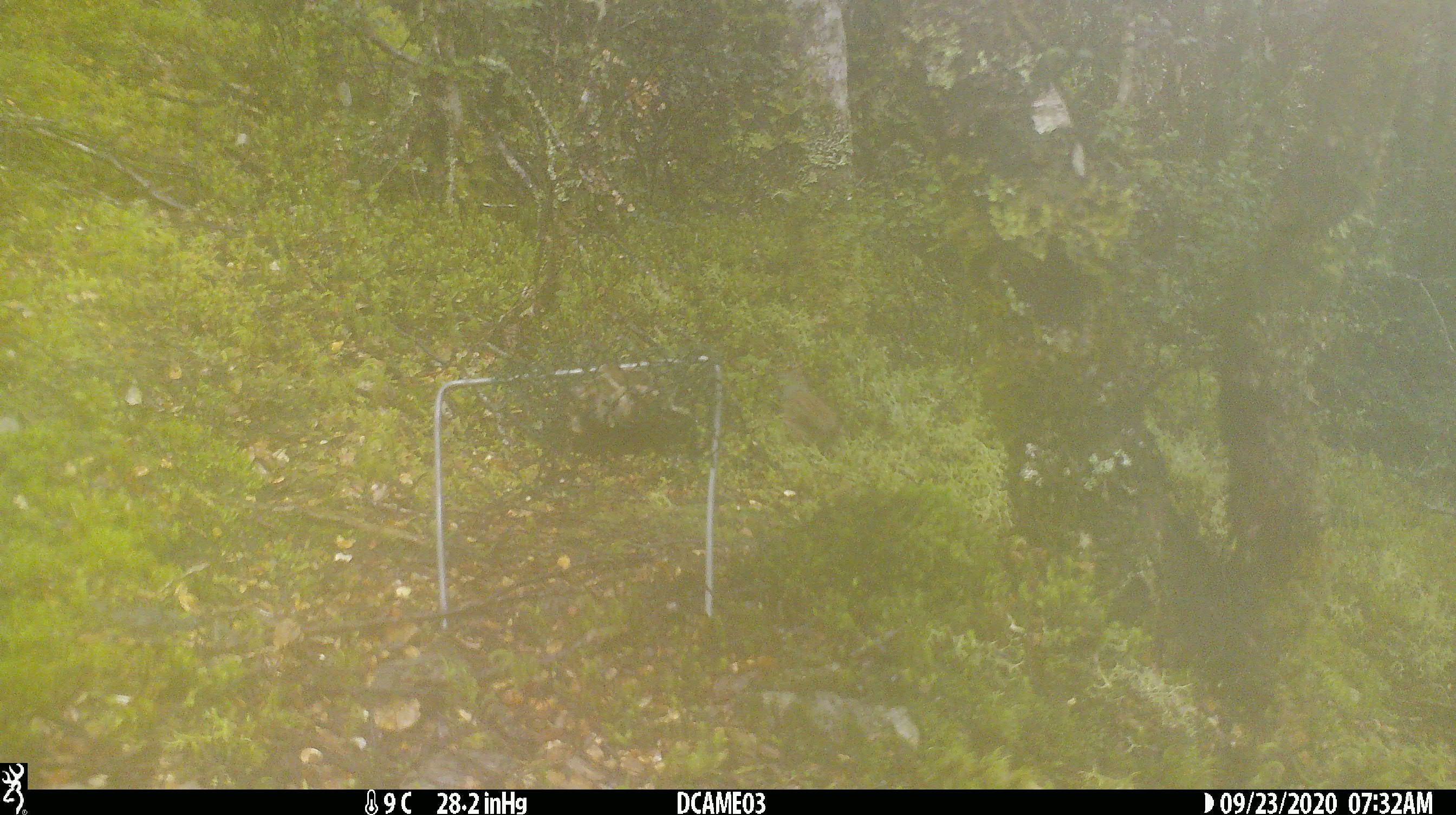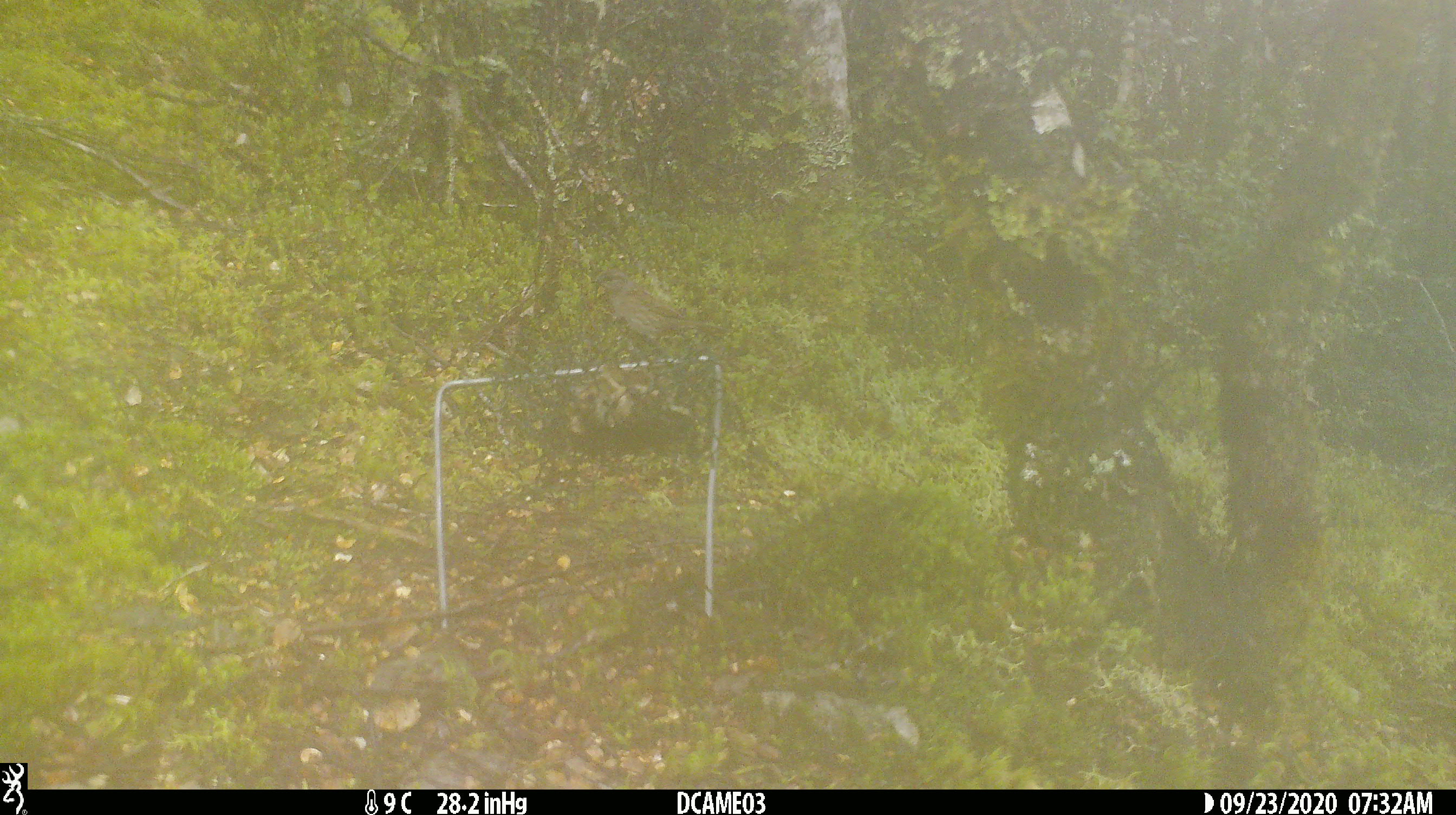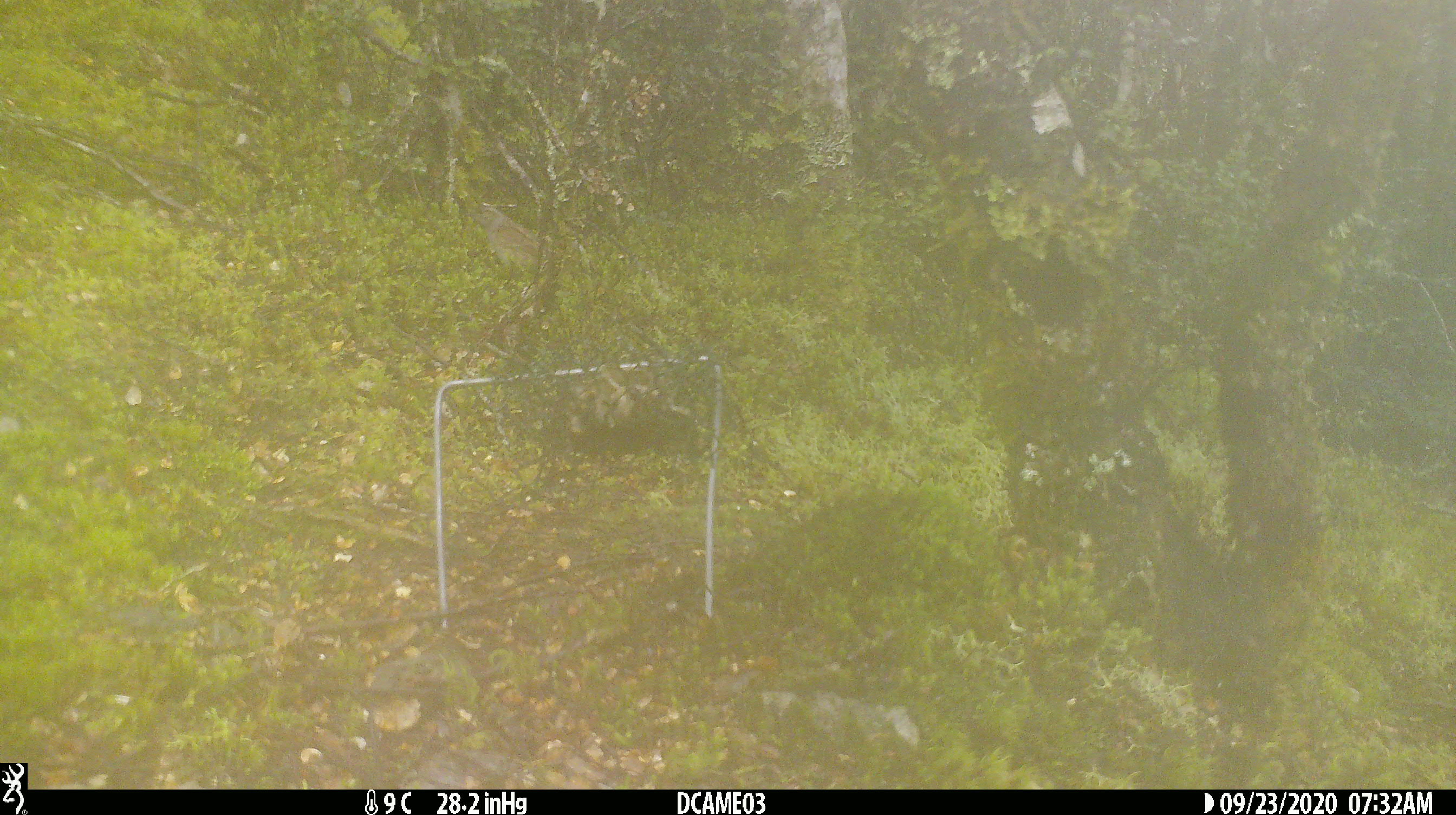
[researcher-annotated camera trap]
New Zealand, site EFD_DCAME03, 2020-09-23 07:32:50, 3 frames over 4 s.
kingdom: Animalia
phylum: Chordata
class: Aves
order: Passeriformes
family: Prunellidae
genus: Prunella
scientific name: Prunella modularis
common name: dunnock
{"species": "dunnock (Prunella modularis)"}